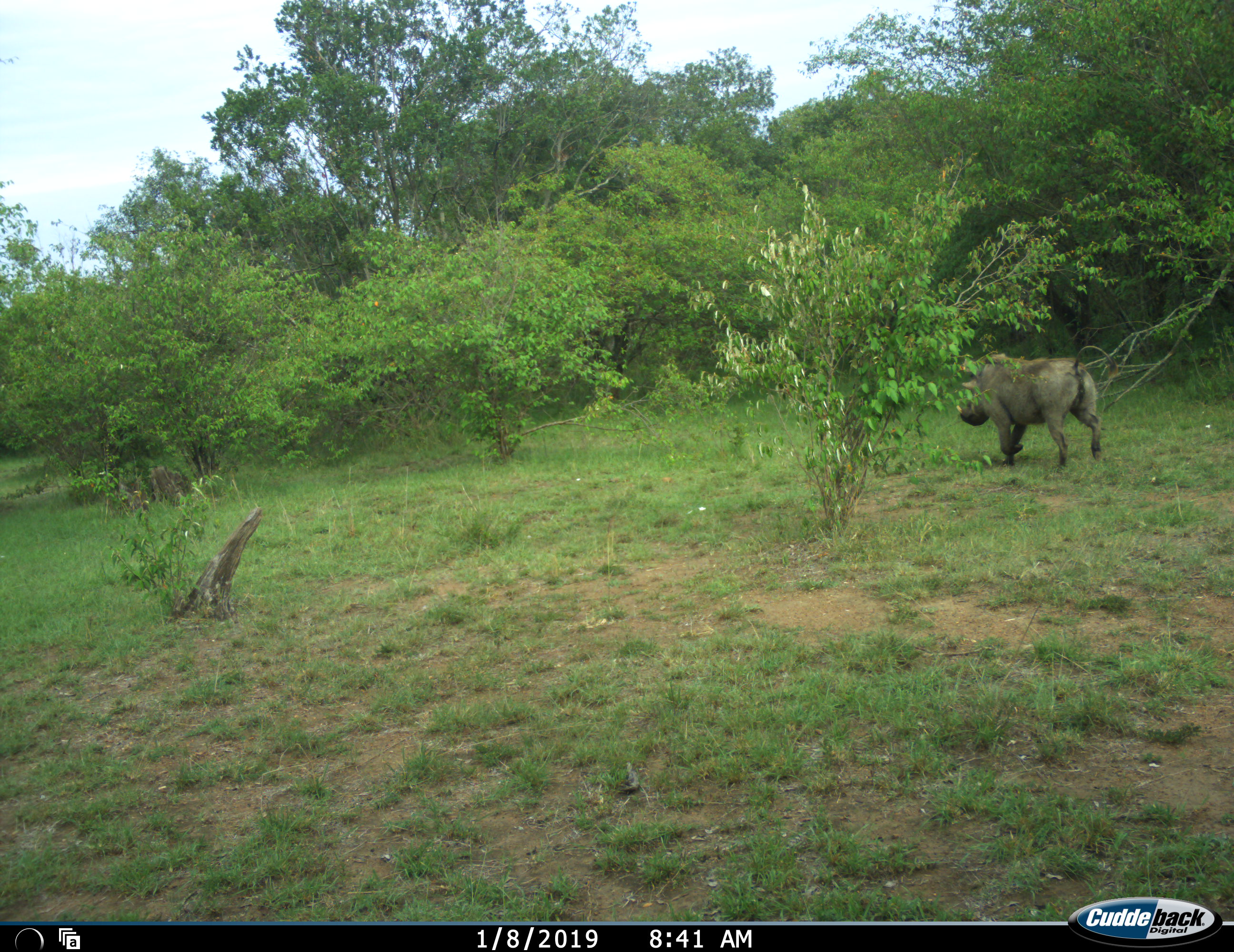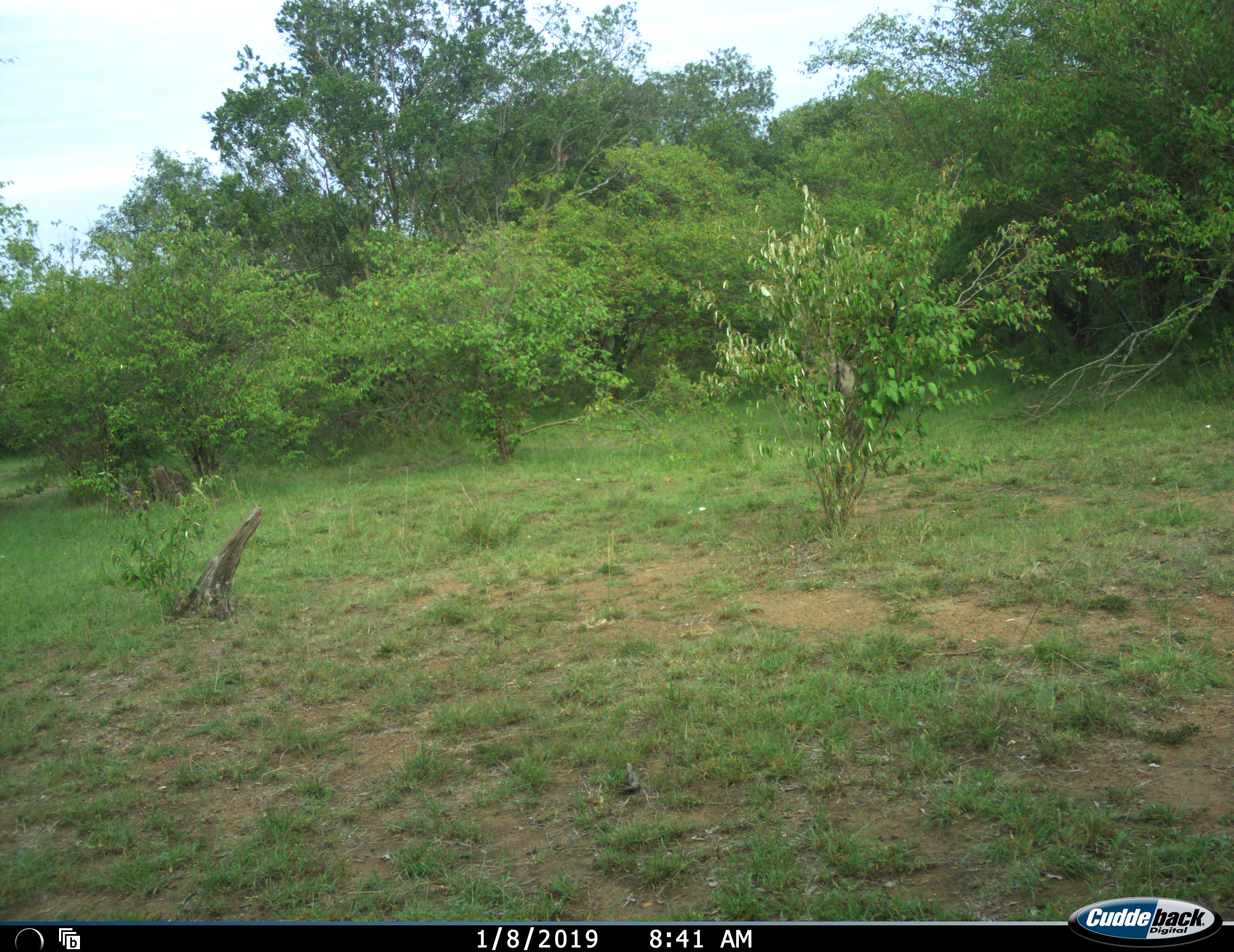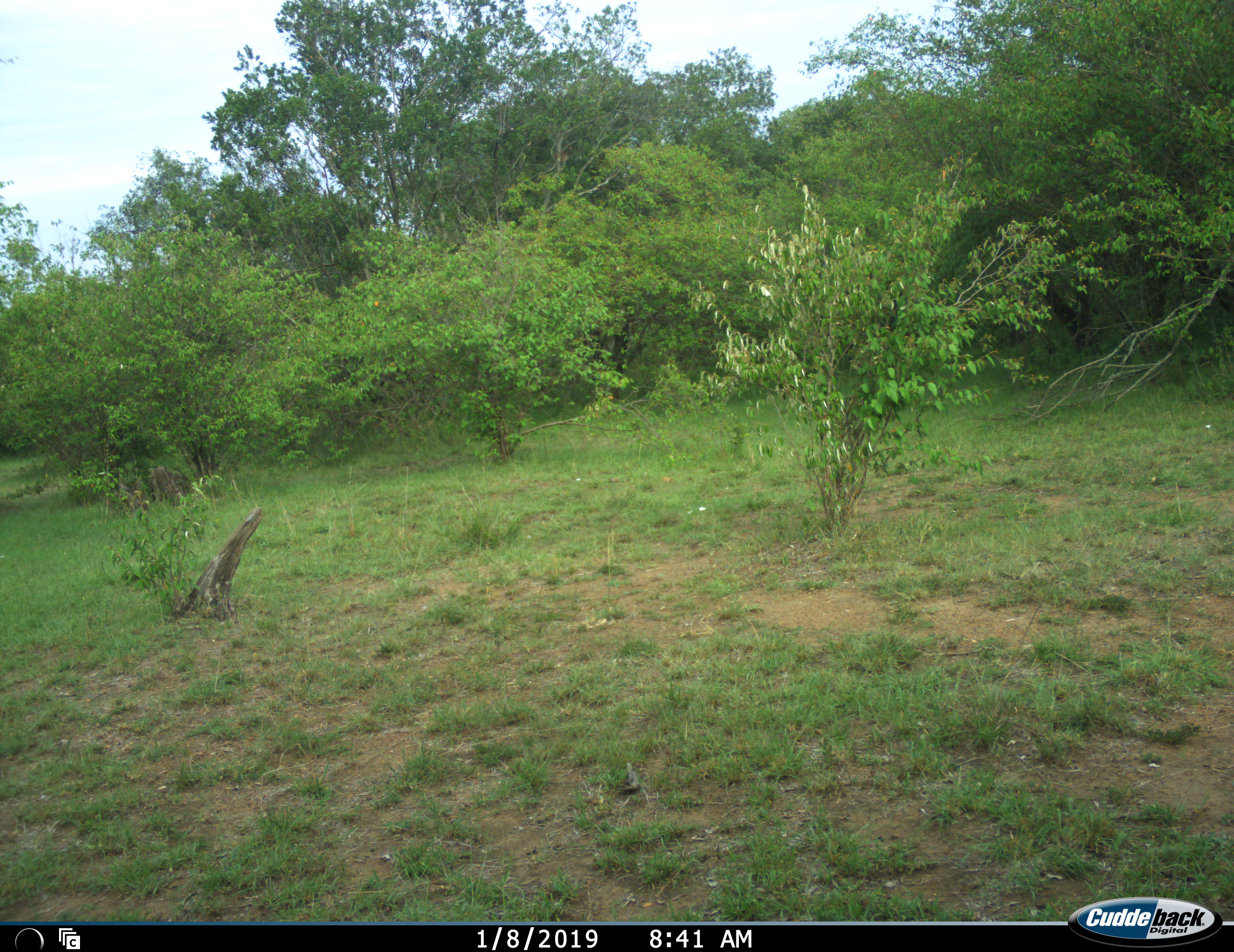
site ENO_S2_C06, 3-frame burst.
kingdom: Animalia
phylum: Chordata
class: Mammalia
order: Artiodactyla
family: Suidae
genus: Phacochoerus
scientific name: Phacochoerus africanus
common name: warthog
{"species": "warthog (Phacochoerus africanus)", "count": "1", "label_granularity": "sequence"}